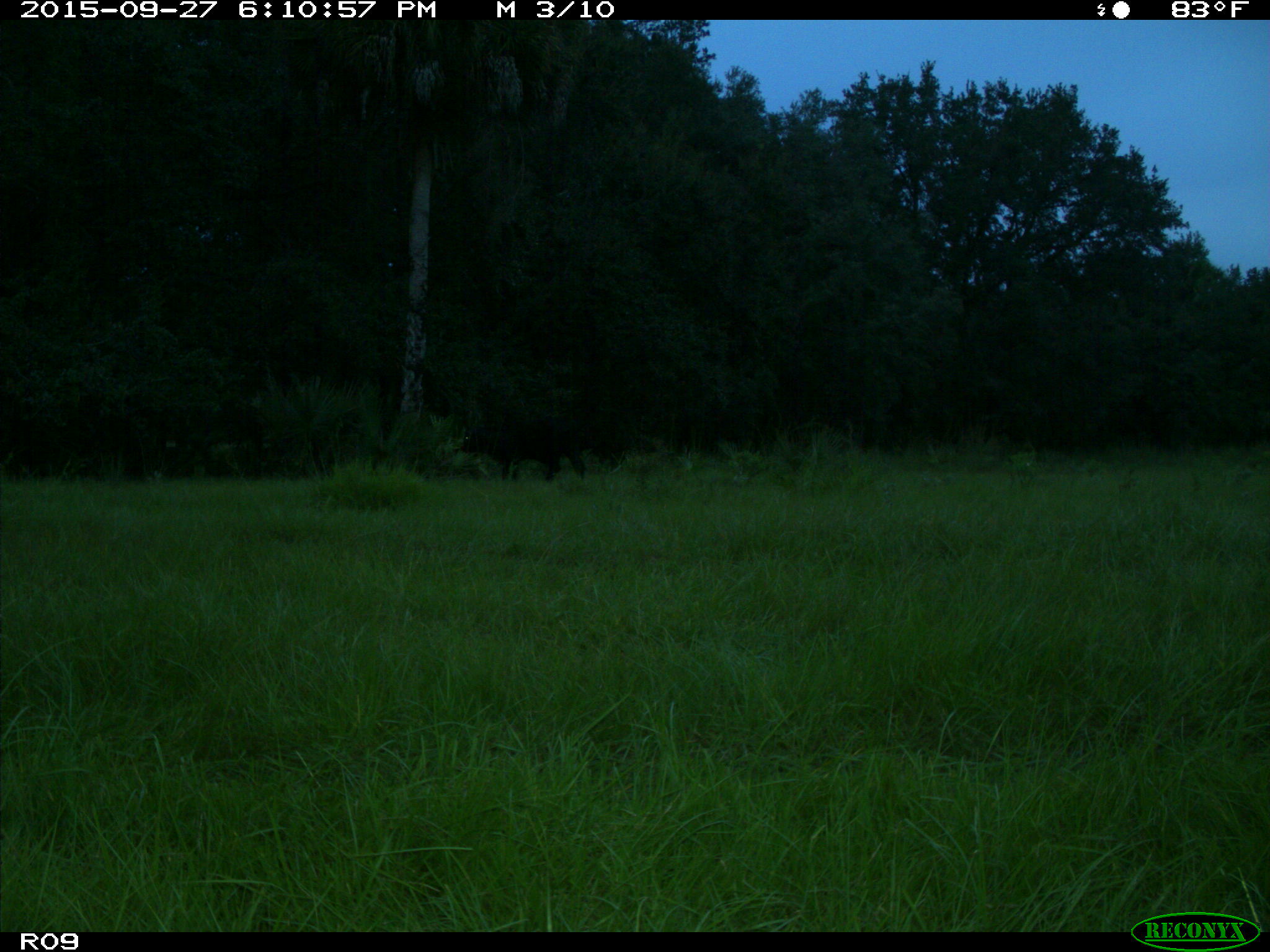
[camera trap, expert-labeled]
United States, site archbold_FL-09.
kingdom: Animalia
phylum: Chordata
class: Mammalia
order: Artiodactyla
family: Bovidae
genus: Bos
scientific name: Bos taurus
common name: domestic cow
Bos taurus (domestic cow).